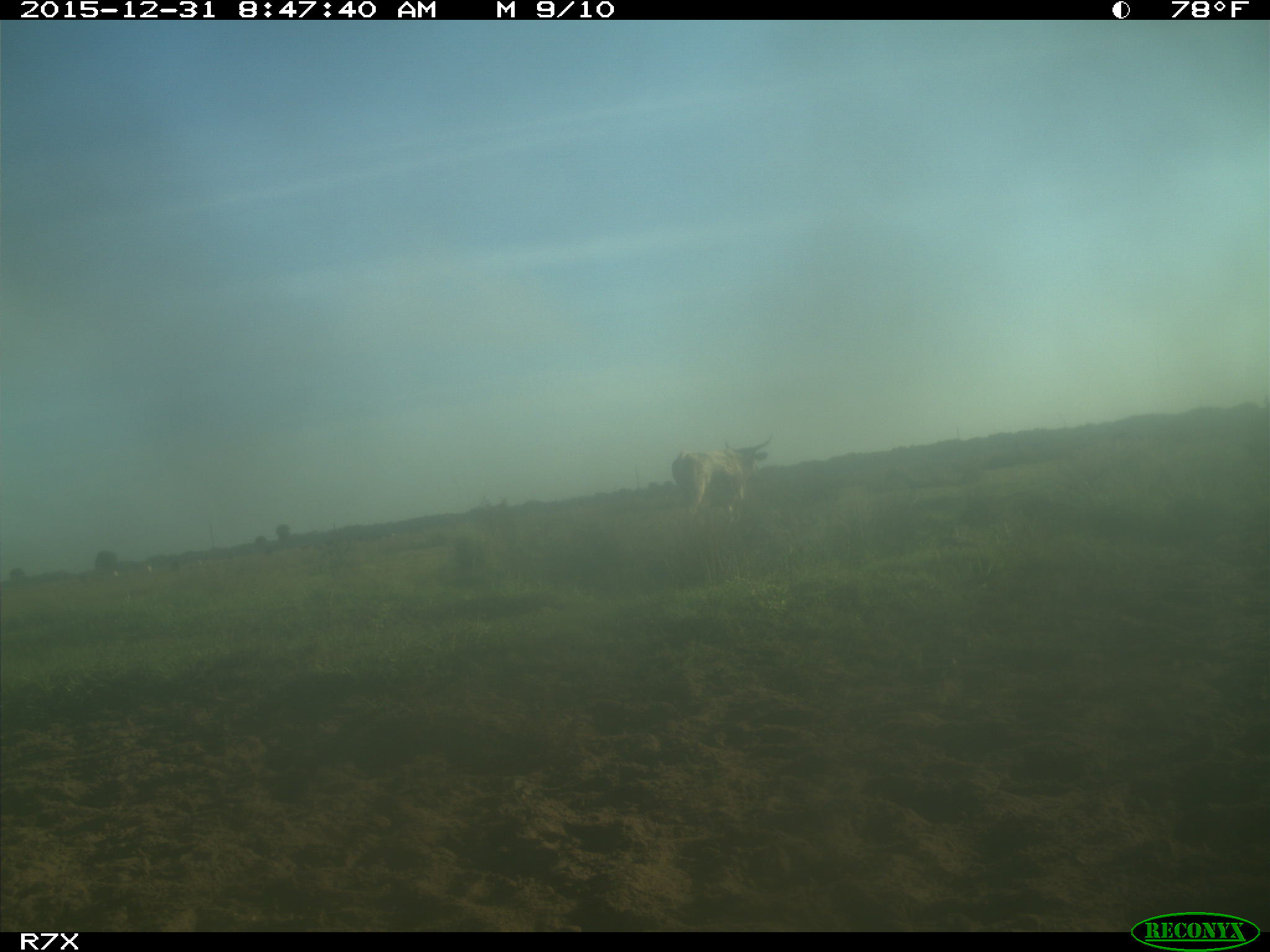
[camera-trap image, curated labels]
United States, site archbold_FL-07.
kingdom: Animalia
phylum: Chordata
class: Mammalia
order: Artiodactyla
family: Bovidae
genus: Bos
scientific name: Bos taurus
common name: domestic cow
Bos taurus (domestic cow).